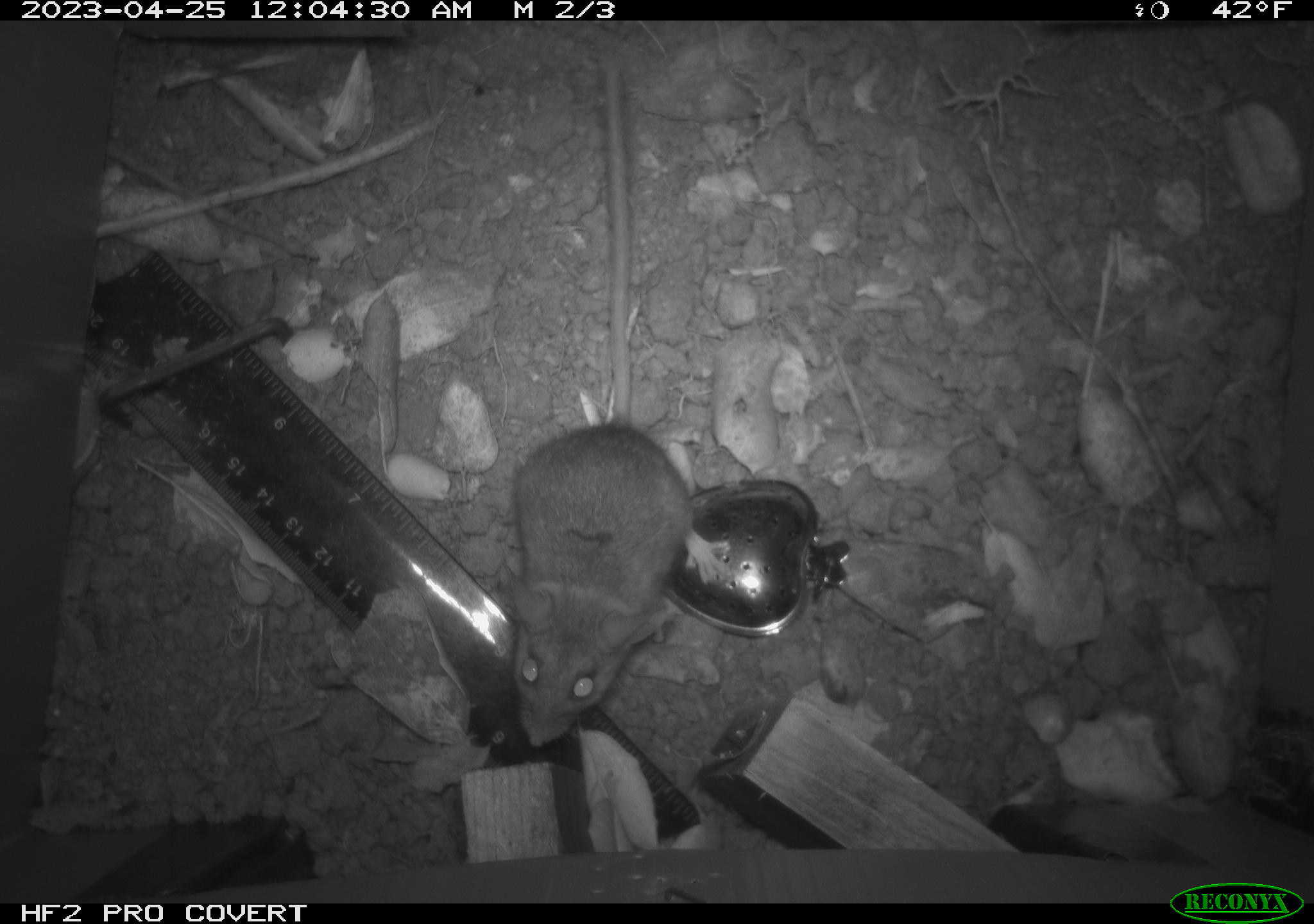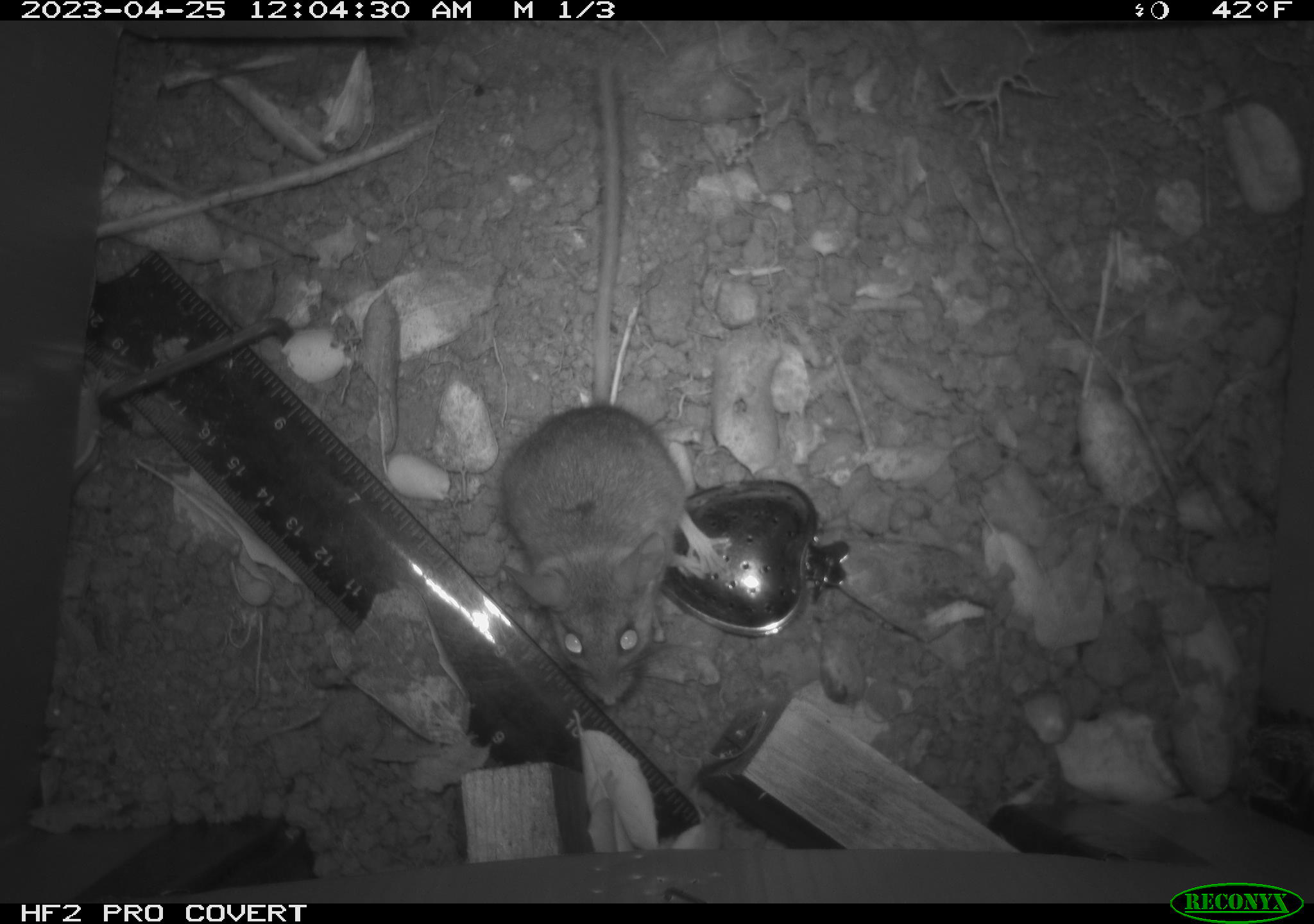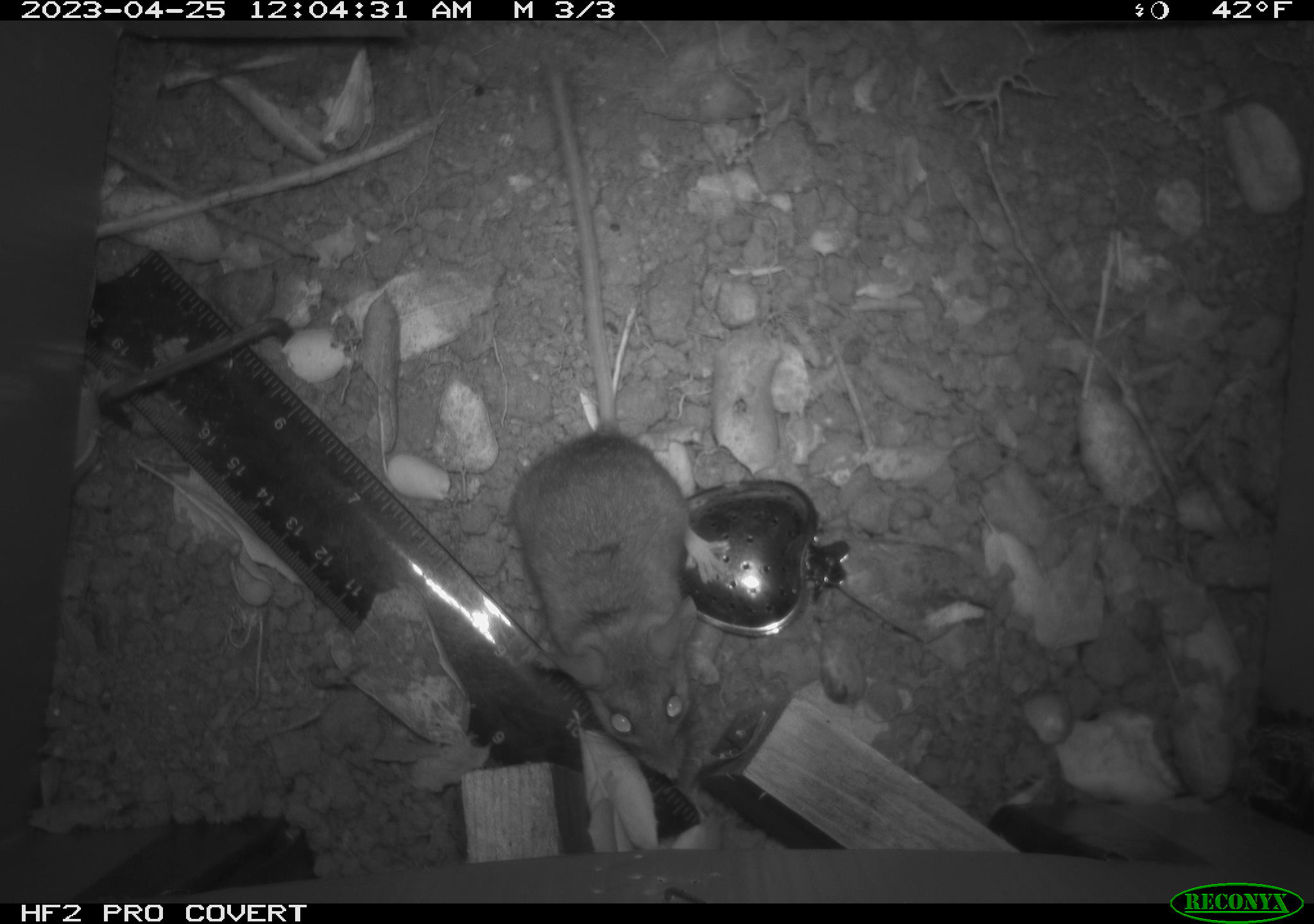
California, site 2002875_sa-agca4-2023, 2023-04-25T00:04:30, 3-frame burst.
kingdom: Animalia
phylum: Chordata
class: Mammalia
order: Rodentia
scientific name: Rodentia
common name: mouse species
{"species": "mouse species (Rodentia)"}